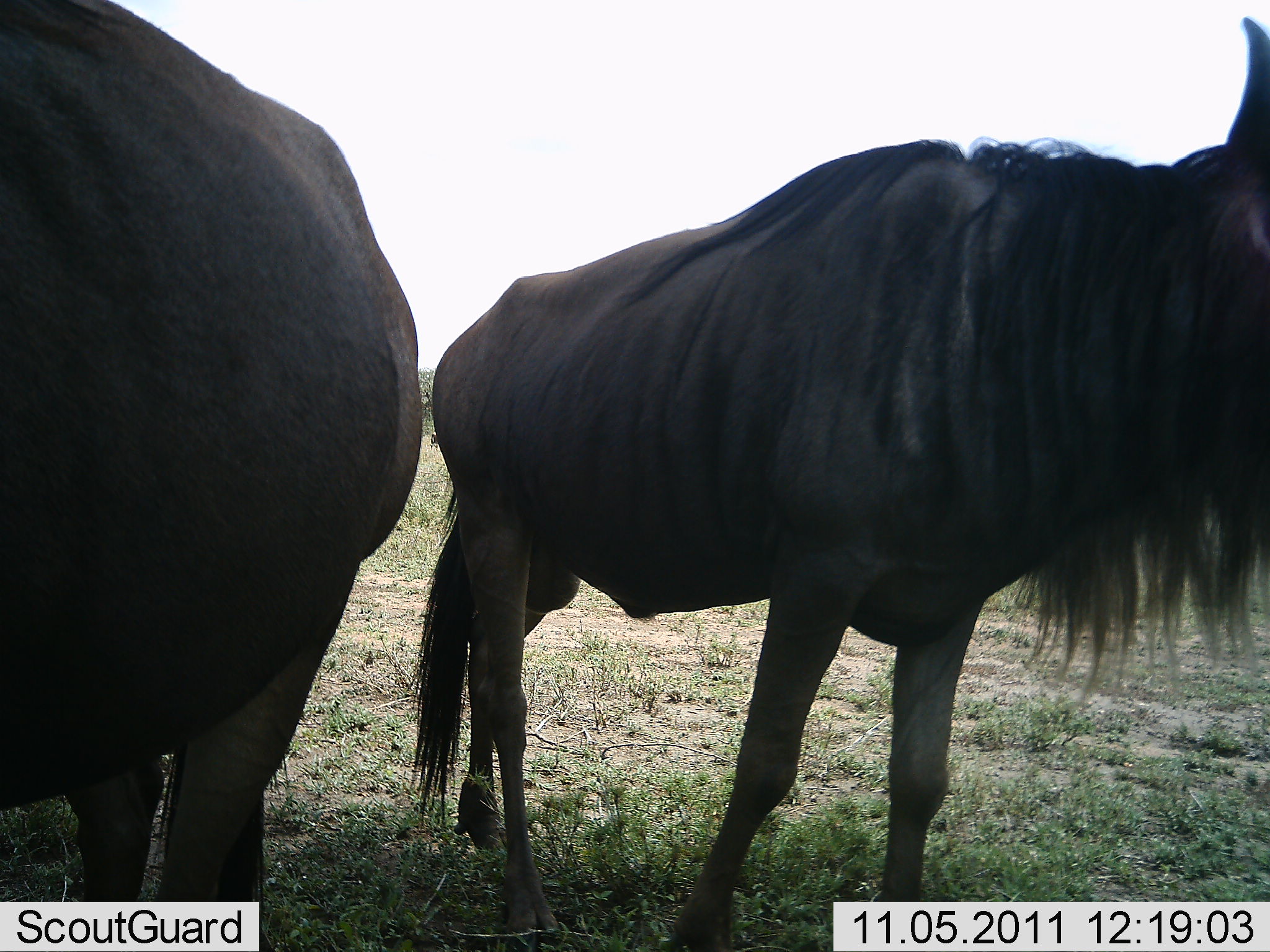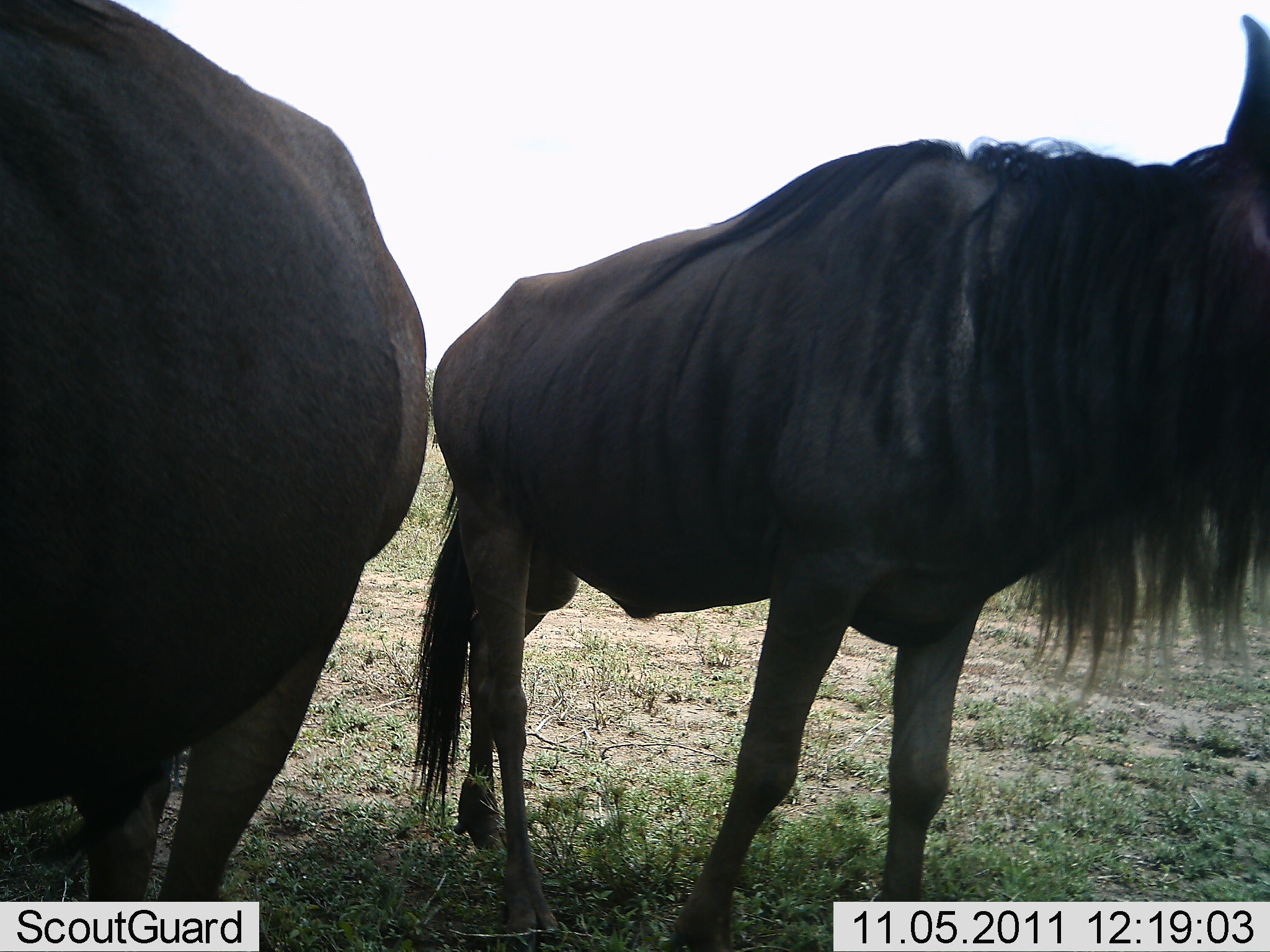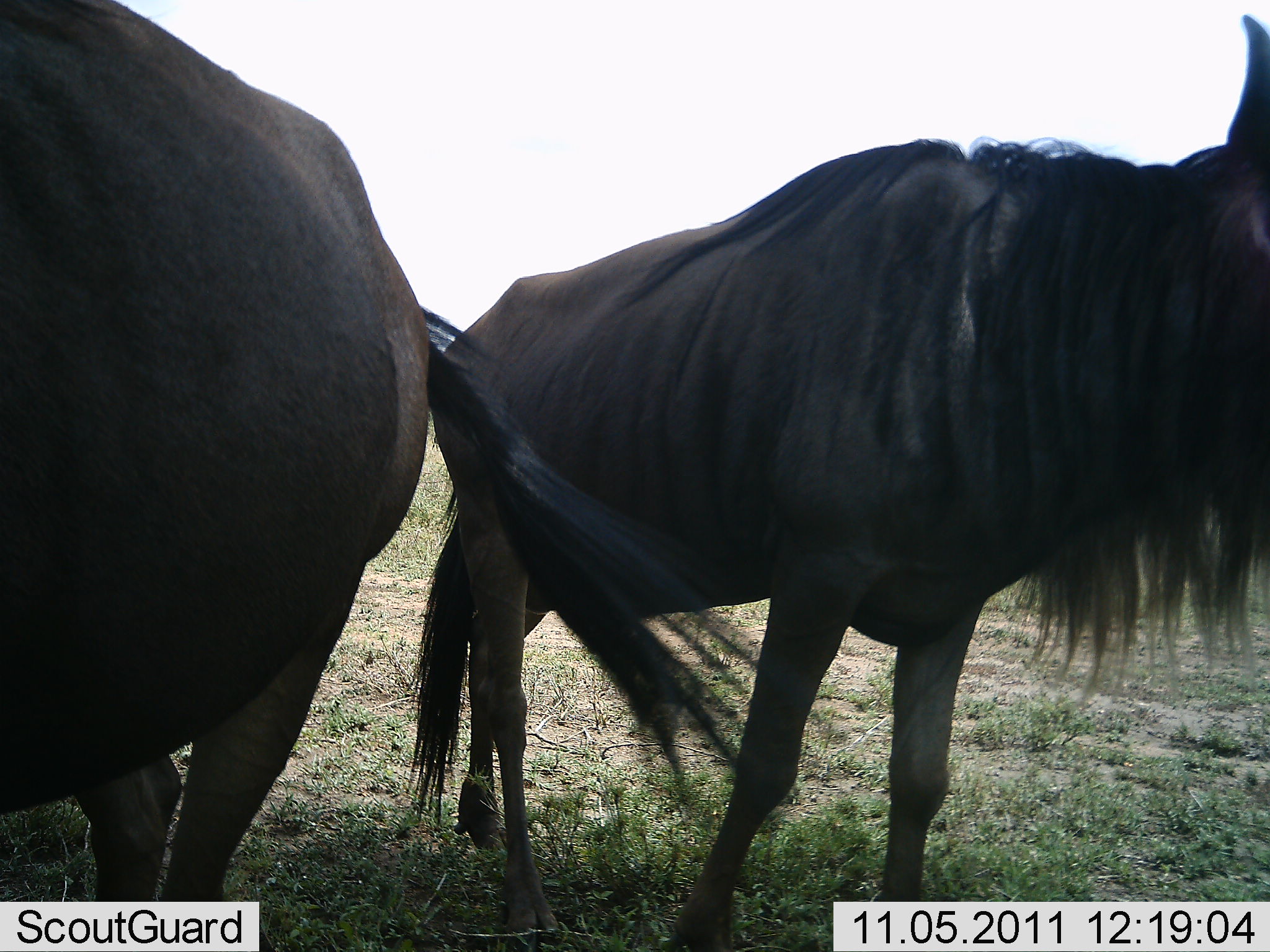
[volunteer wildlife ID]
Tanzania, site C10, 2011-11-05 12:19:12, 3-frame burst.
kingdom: Animalia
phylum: Chordata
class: Mammalia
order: Artiodactyla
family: Bovidae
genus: Connochaetes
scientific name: Connochaetes taurinus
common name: blue wildebeest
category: wildebeest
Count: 2.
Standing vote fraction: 100%.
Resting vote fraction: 0%.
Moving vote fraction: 0%.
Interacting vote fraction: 0%.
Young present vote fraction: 0%.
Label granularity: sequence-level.